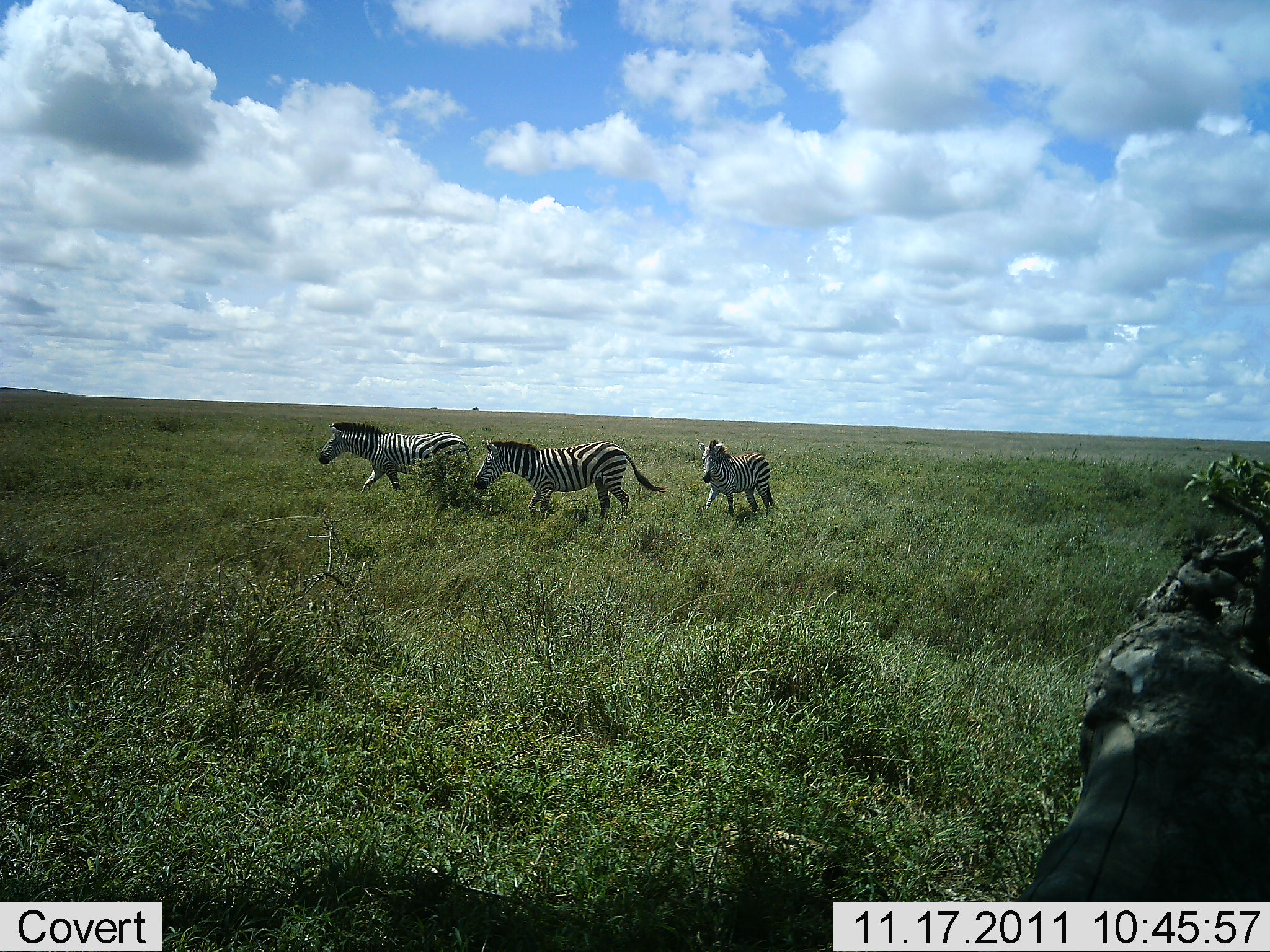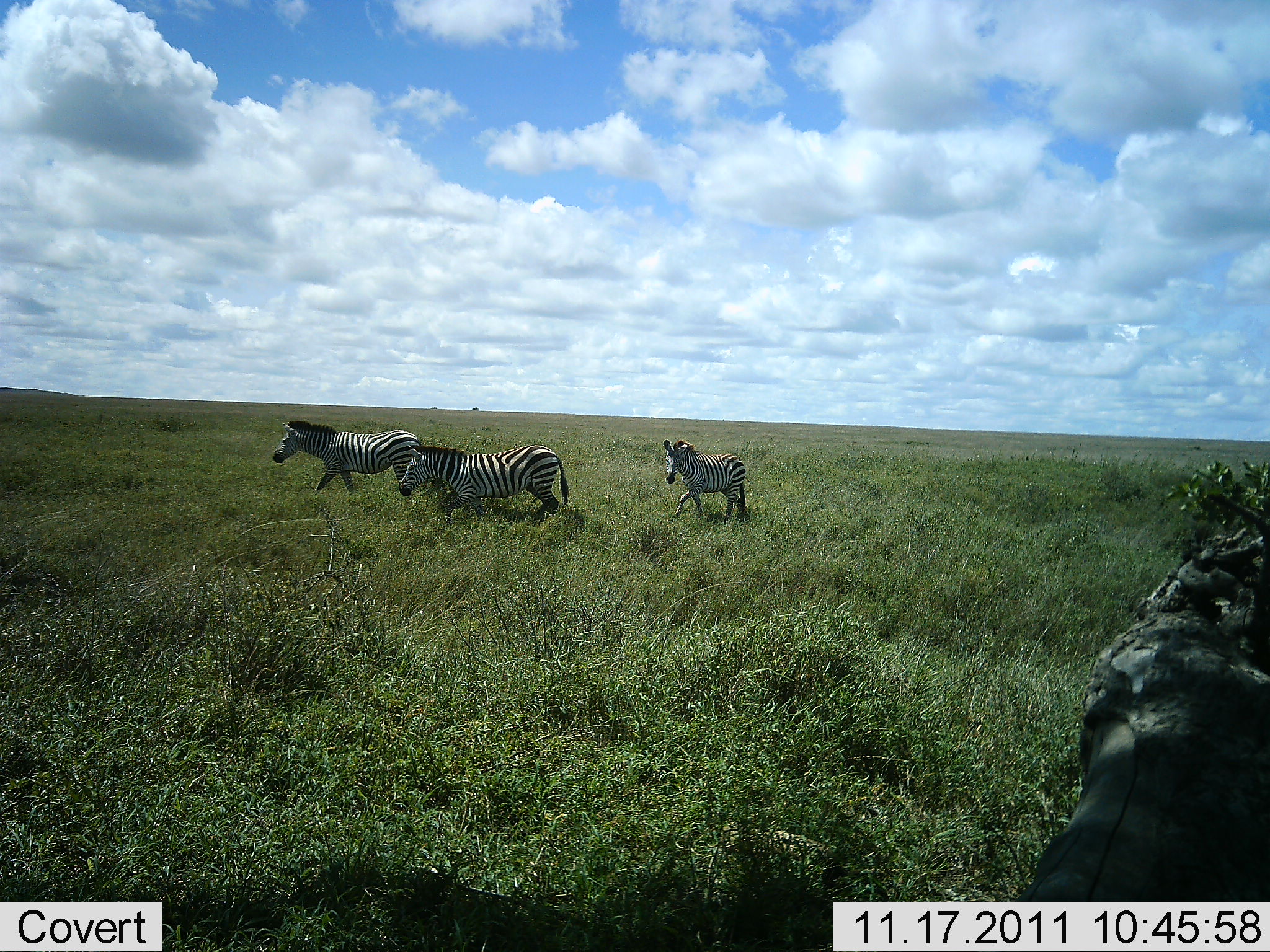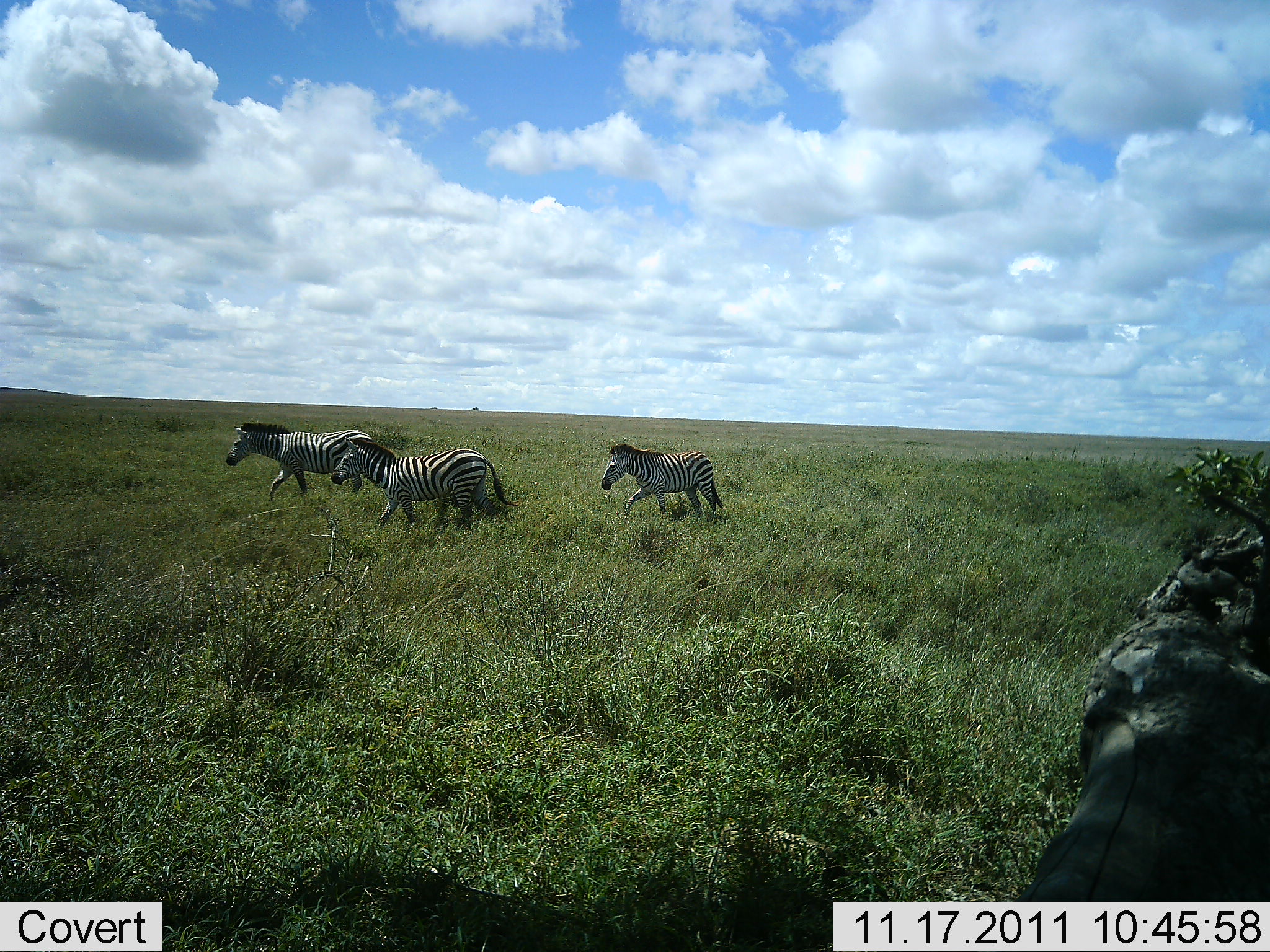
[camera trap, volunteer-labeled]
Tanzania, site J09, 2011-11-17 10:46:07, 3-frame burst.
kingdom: Animalia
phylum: Chordata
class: Mammalia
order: Perissodactyla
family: Equidae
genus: Equus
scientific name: Equus quagga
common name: plains zebra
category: zebra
Zebra (plains zebra) (Equus quagga), count 3. Behavior (volunteer vote fractions): standing 0%, resting 0%, moving 100%, interacting 0%. Young present (vote fraction): 0%. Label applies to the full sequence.